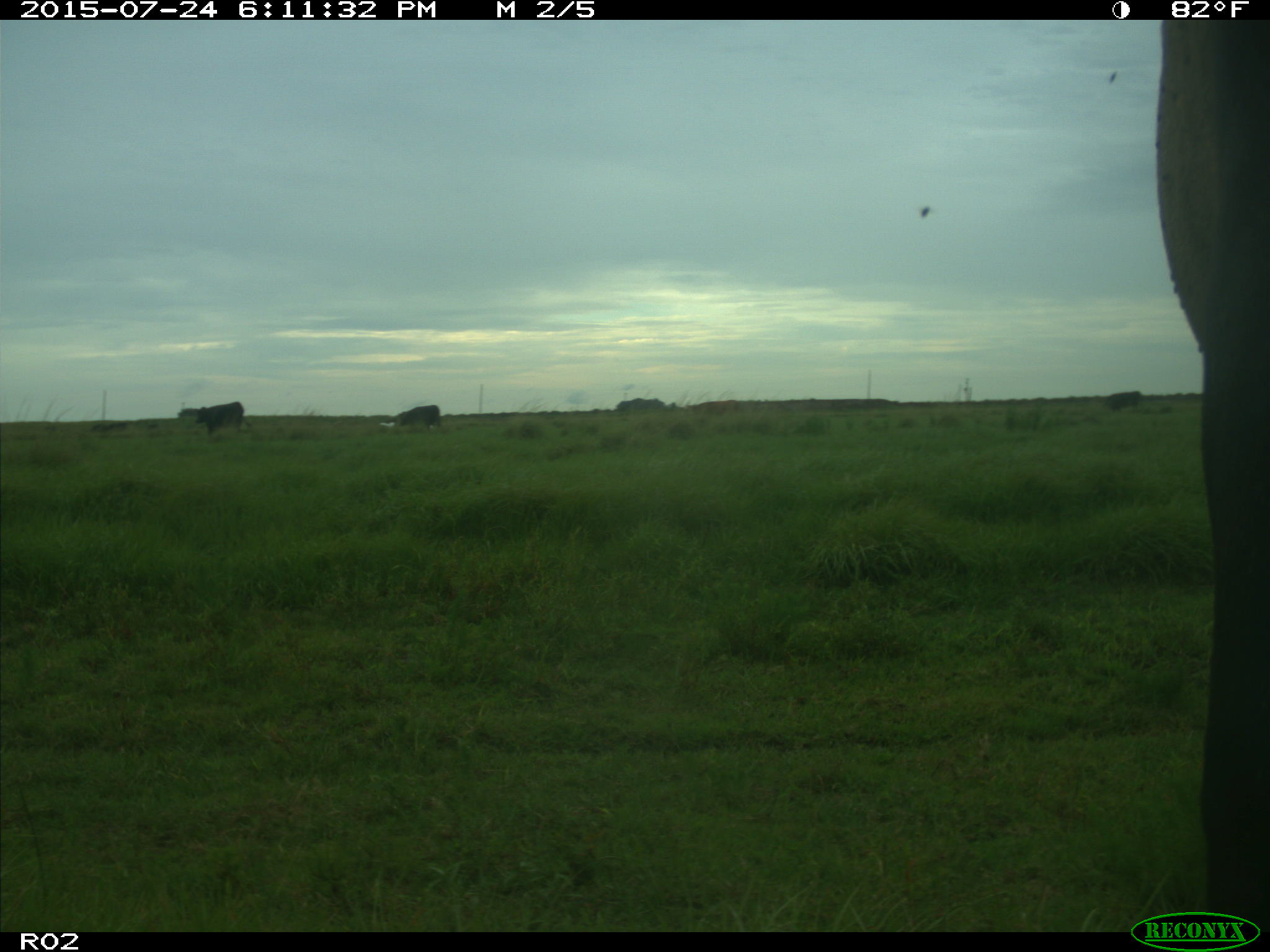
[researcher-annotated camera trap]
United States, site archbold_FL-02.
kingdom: Animalia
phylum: Chordata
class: Mammalia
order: Artiodactyla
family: Bovidae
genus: Bos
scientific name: Bos taurus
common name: domestic cow